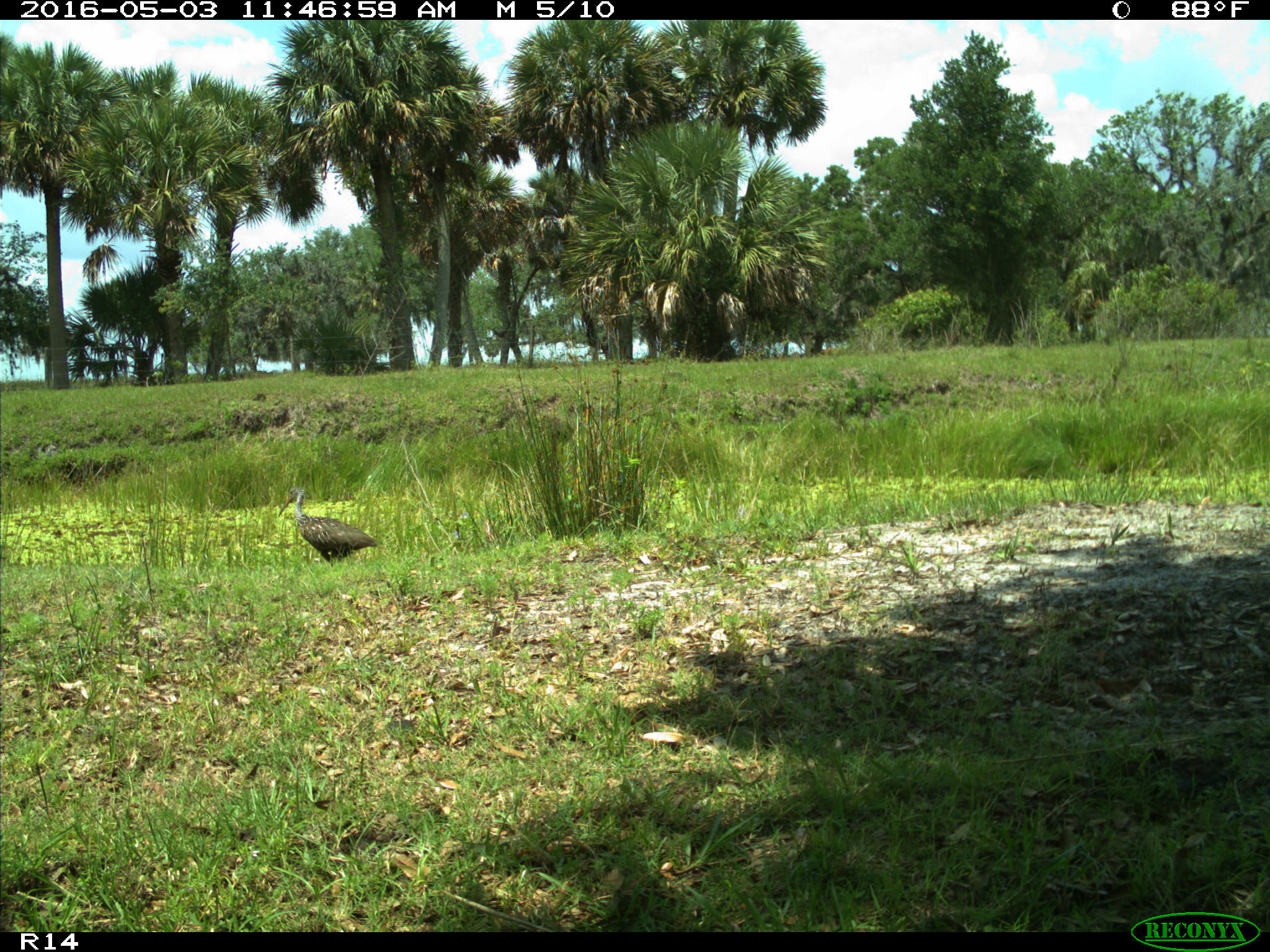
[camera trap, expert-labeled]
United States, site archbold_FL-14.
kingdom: Animalia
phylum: Chordata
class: Aves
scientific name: Aves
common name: birds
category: unidentified bird